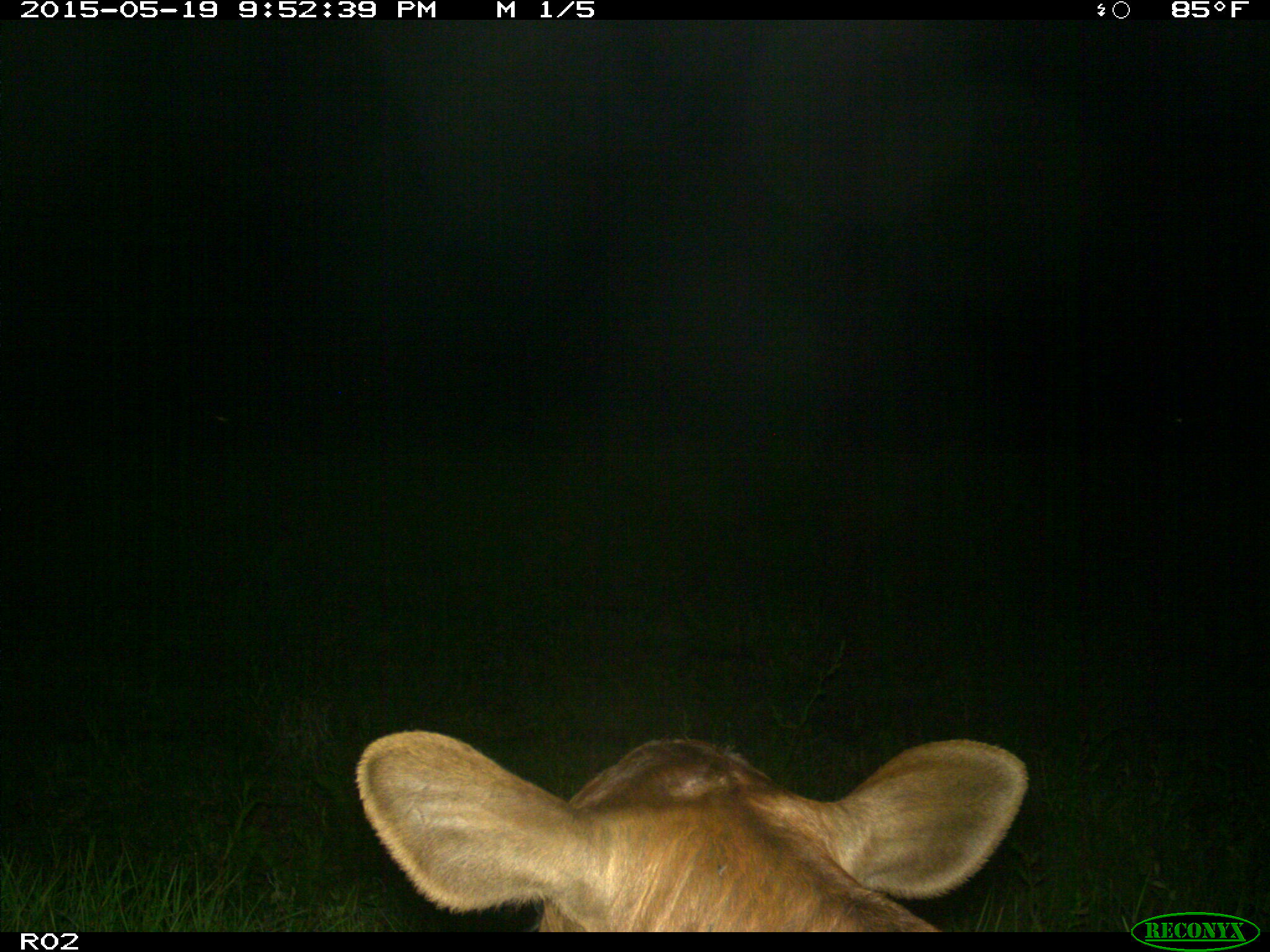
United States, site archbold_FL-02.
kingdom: Animalia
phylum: Chordata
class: Mammalia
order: Artiodactyla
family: Bovidae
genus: Bos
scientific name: Bos taurus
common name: domestic cow